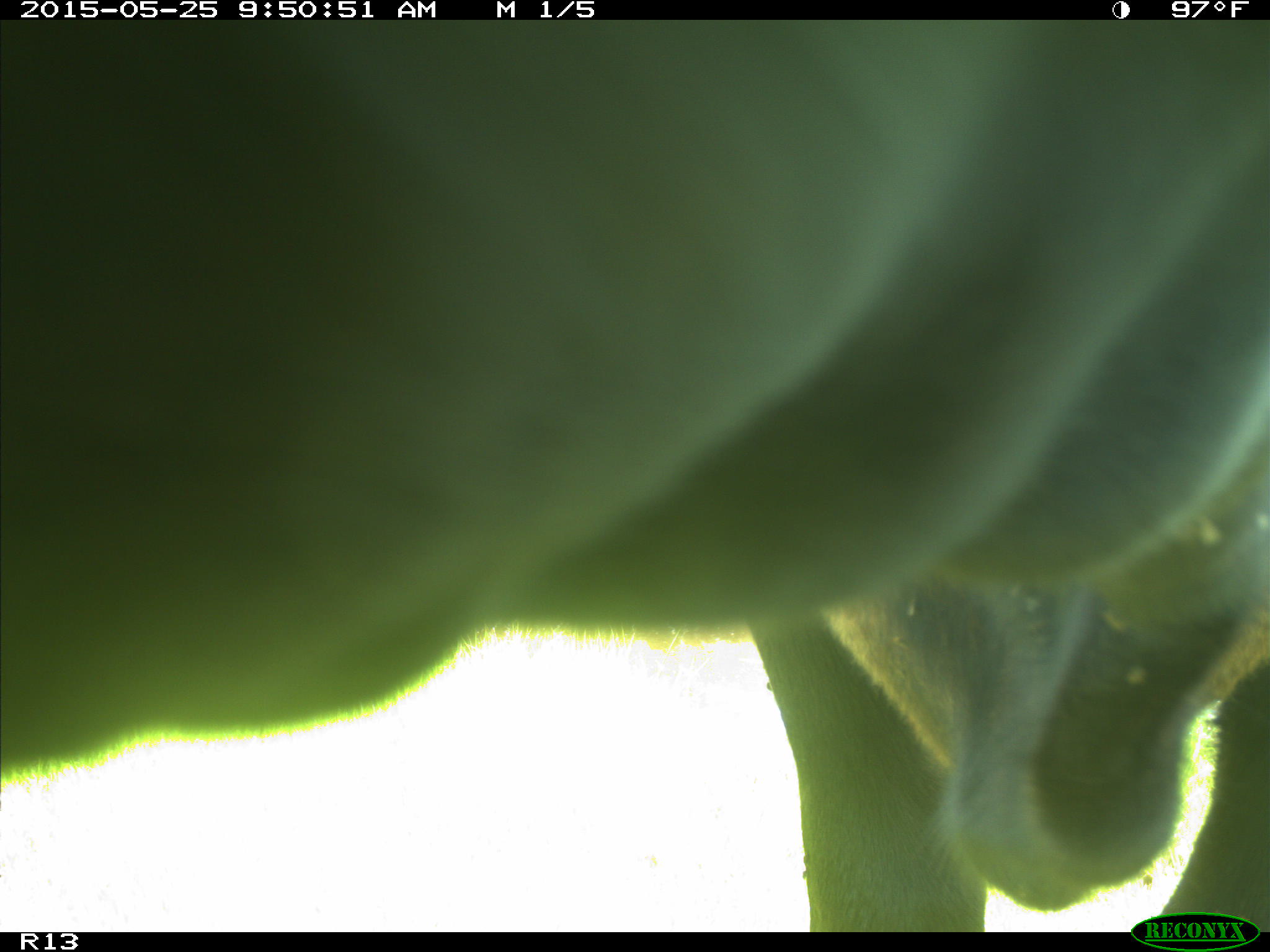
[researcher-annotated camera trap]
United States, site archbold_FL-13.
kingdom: Animalia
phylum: Chordata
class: Mammalia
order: Artiodactyla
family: Bovidae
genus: Bos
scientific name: Bos taurus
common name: domestic cow